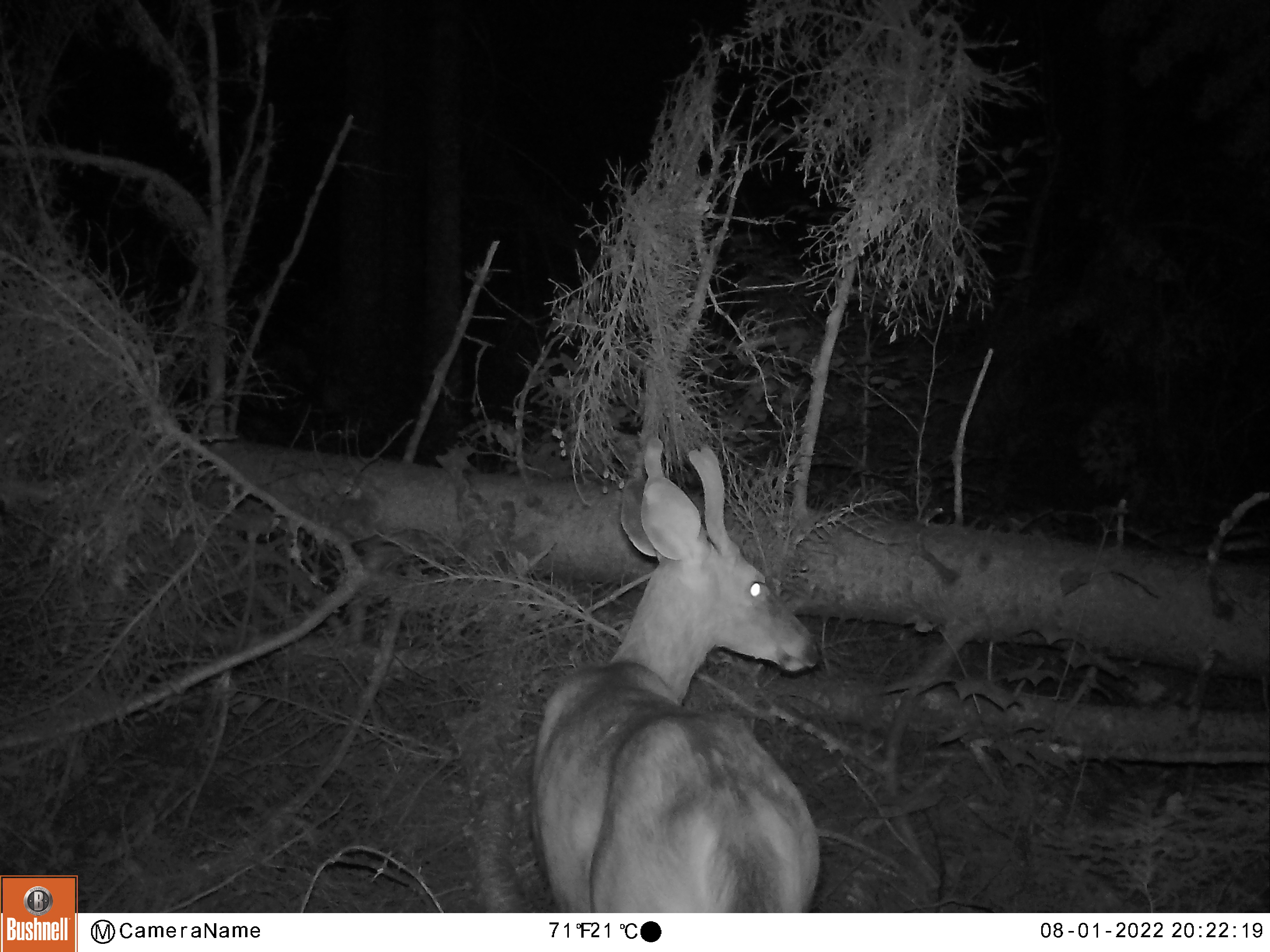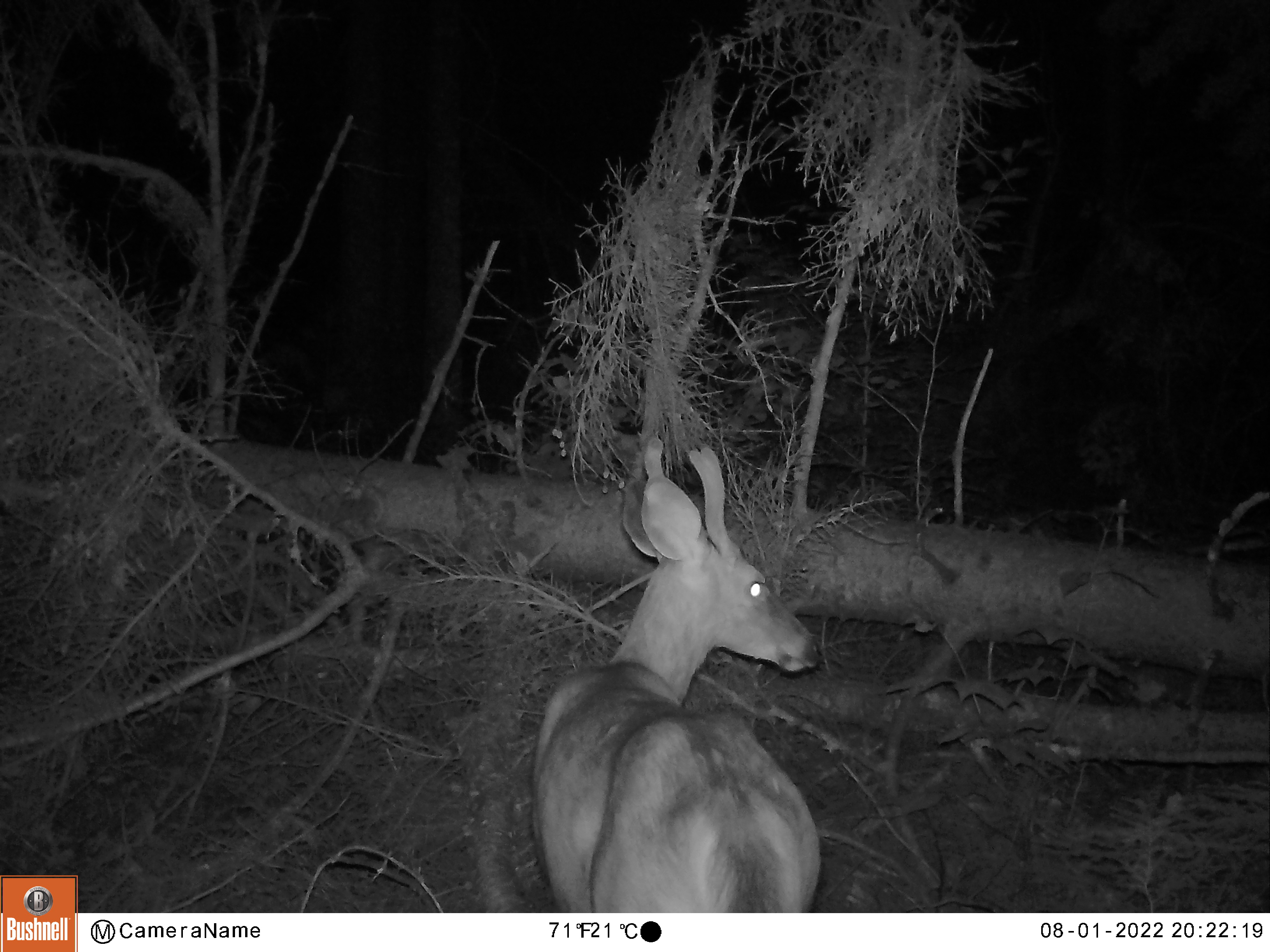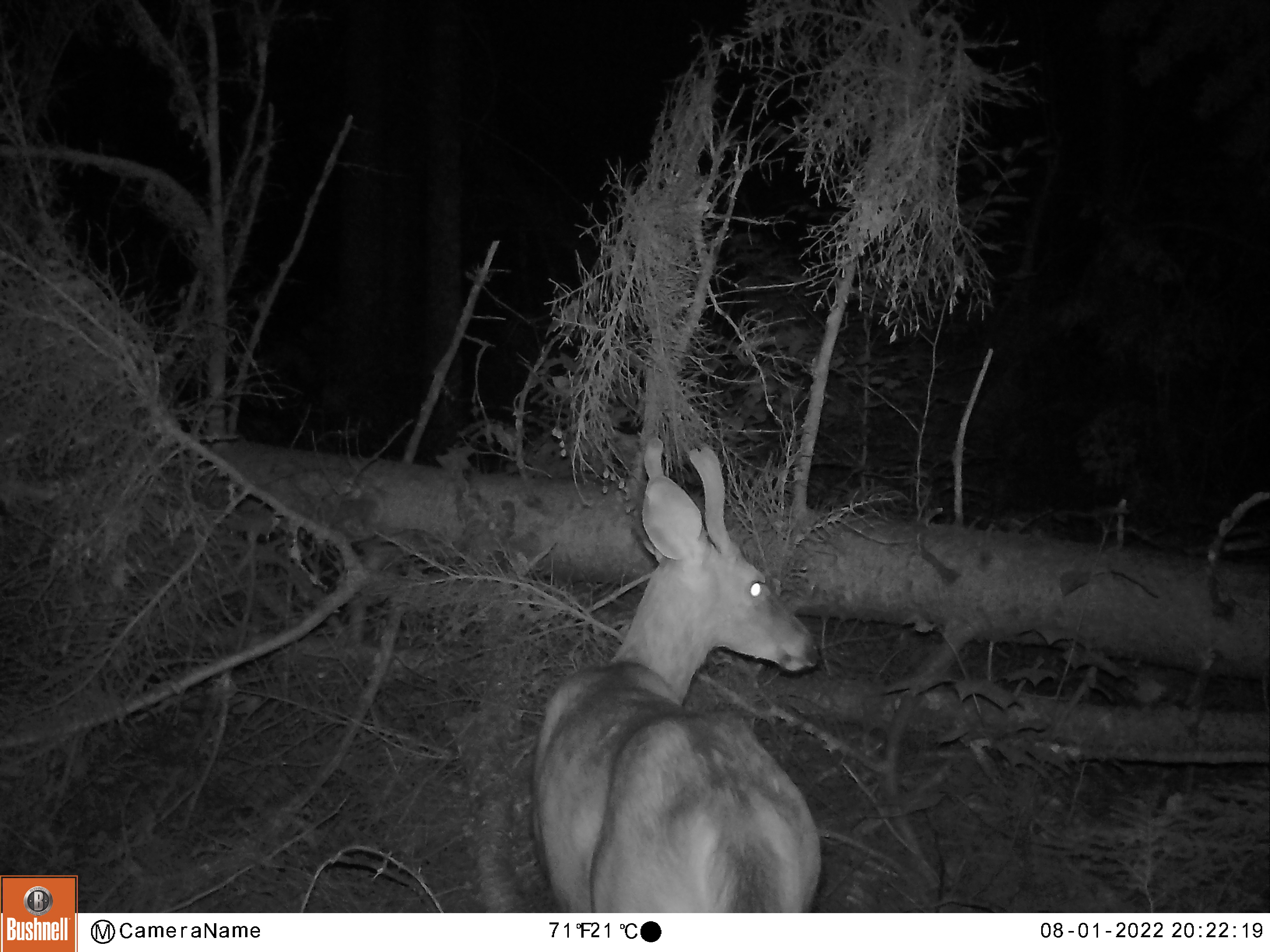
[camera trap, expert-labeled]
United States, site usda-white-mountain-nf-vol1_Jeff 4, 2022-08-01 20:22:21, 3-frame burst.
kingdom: Animalia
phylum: Chordata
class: Mammalia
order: Artiodactyla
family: Cervidae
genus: Odocoileus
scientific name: Odocoileus virginianus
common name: white-tailed deer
White-tailed deer (Odocoileus virginianus).